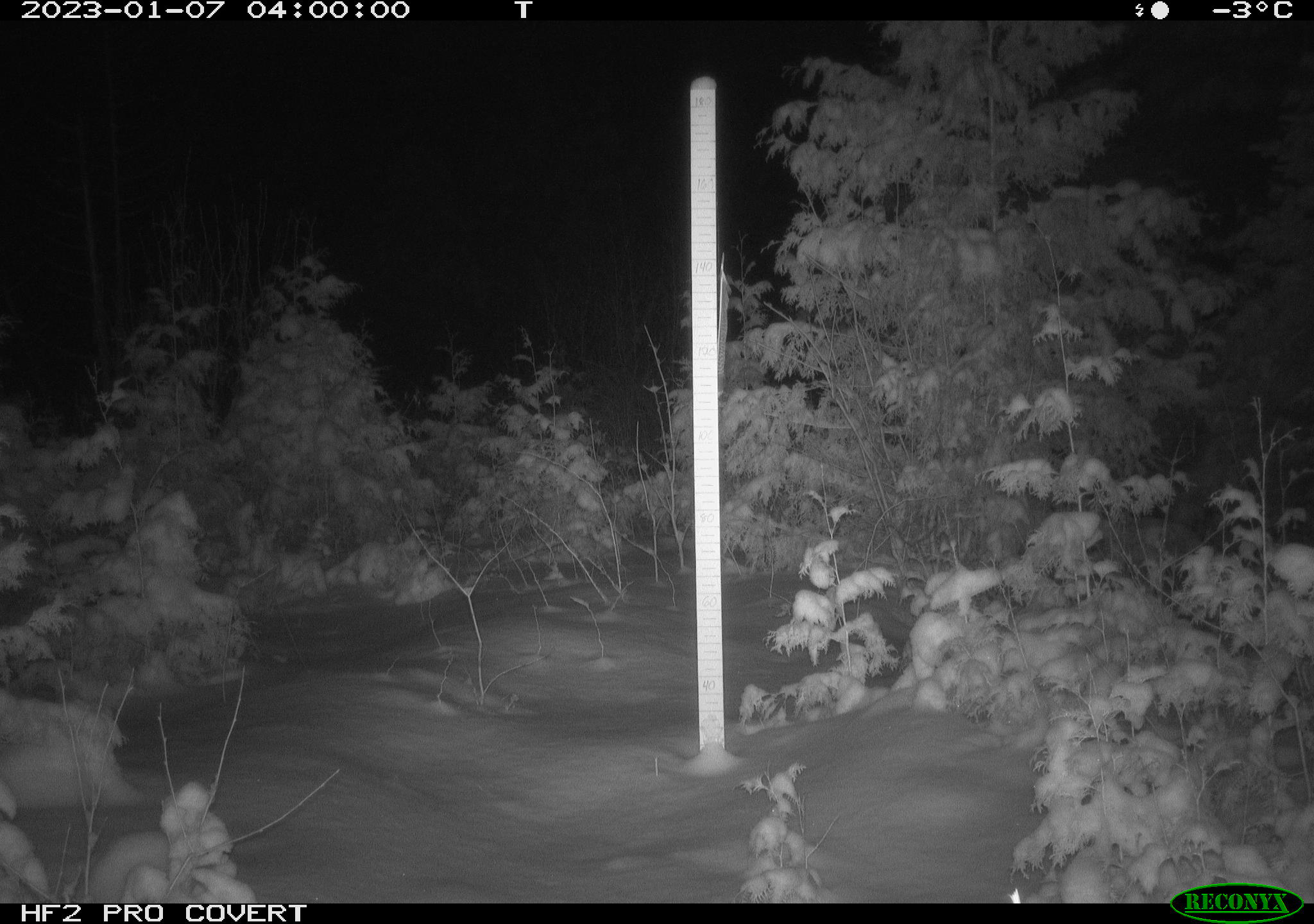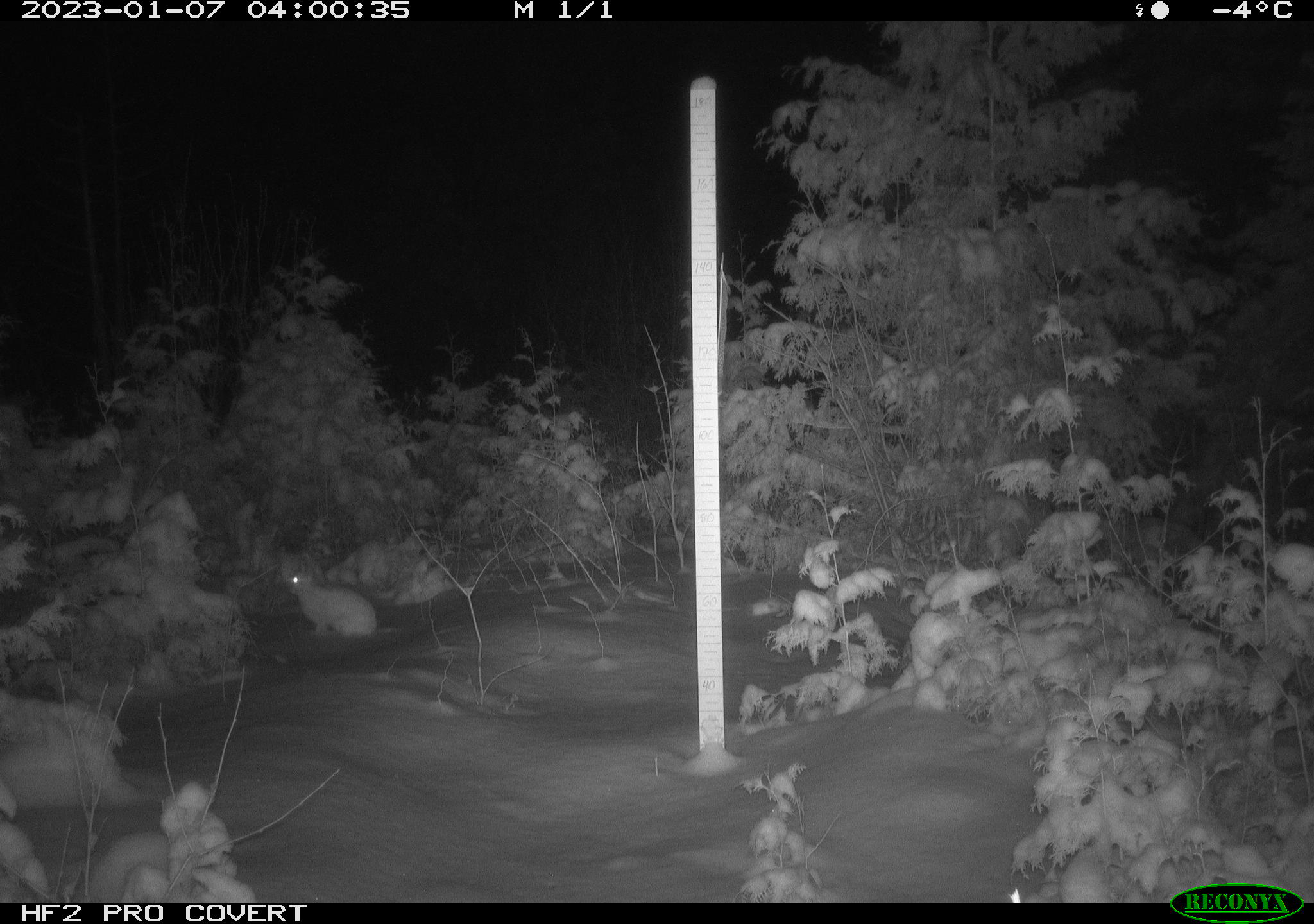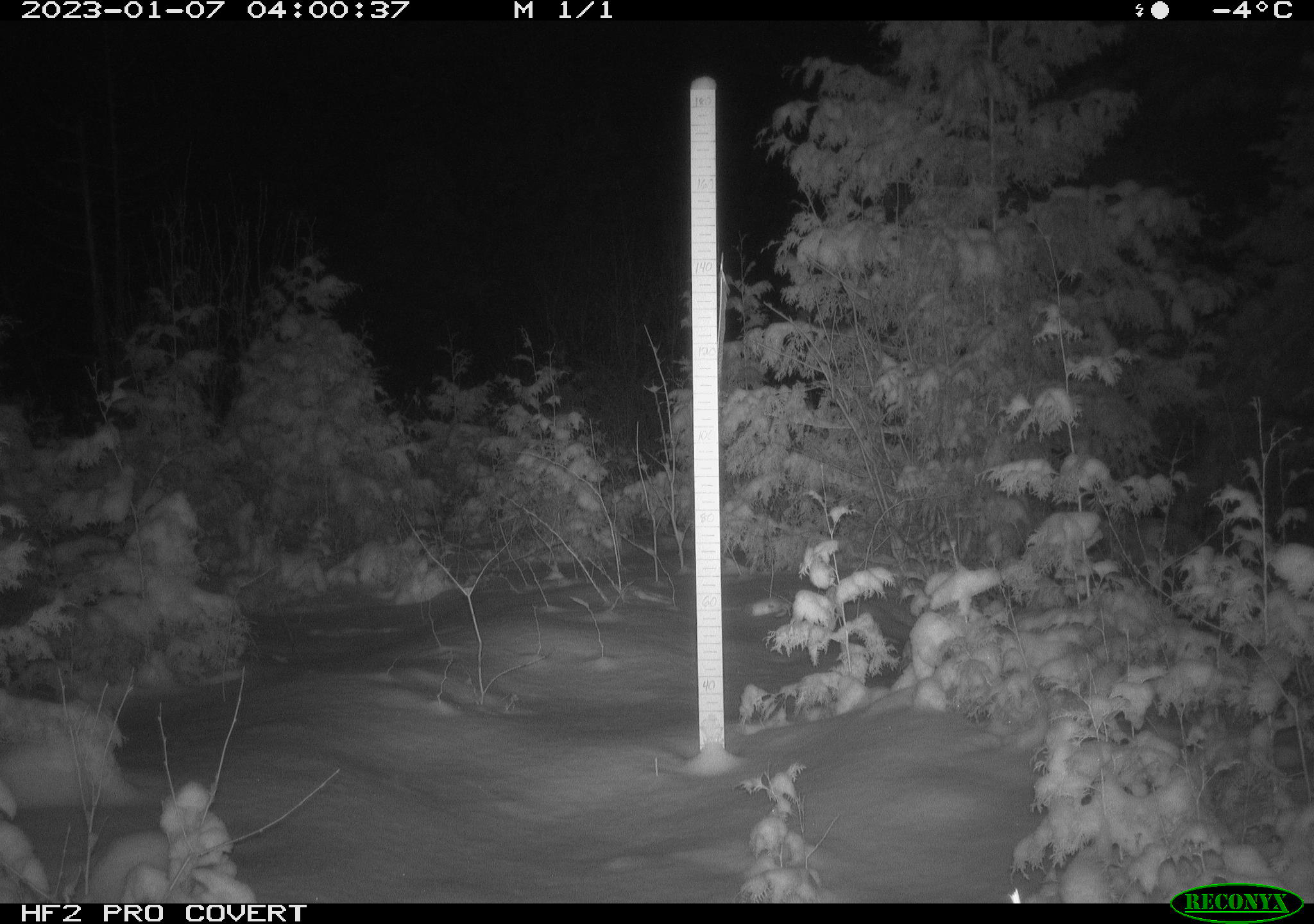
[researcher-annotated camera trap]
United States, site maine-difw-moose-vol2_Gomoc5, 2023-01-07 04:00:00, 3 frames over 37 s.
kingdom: Animalia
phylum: Chordata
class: Mammalia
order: Lagomorpha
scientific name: Lagomorpha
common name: rabbit or hare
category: rabbit or hare sp.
Rabbit or hare sp. (rabbit or hare) (Lagomorpha).